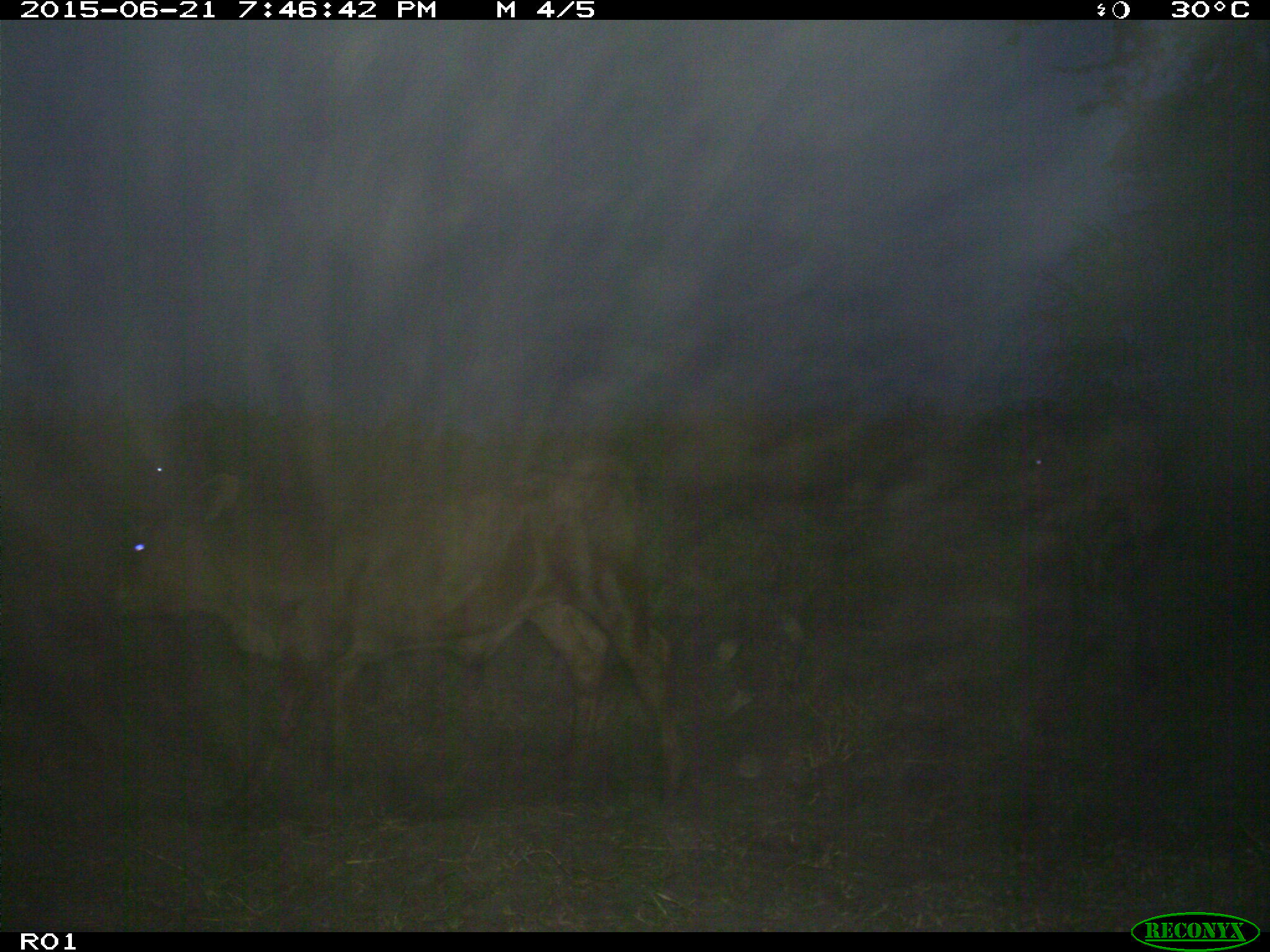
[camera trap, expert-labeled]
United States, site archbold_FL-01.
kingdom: Animalia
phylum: Chordata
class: Mammalia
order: Artiodactyla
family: Bovidae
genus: Bos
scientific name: Bos taurus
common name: domestic cow